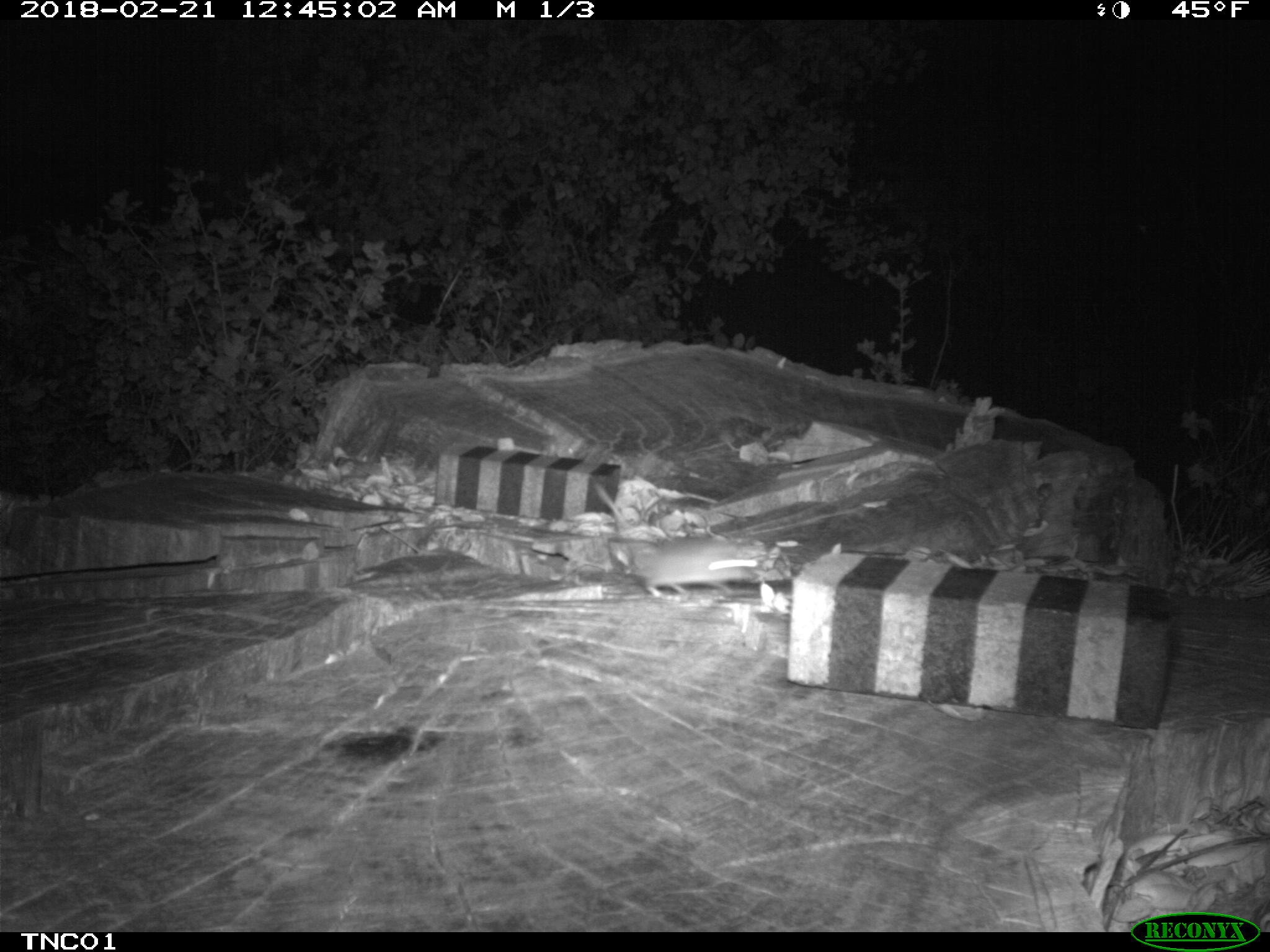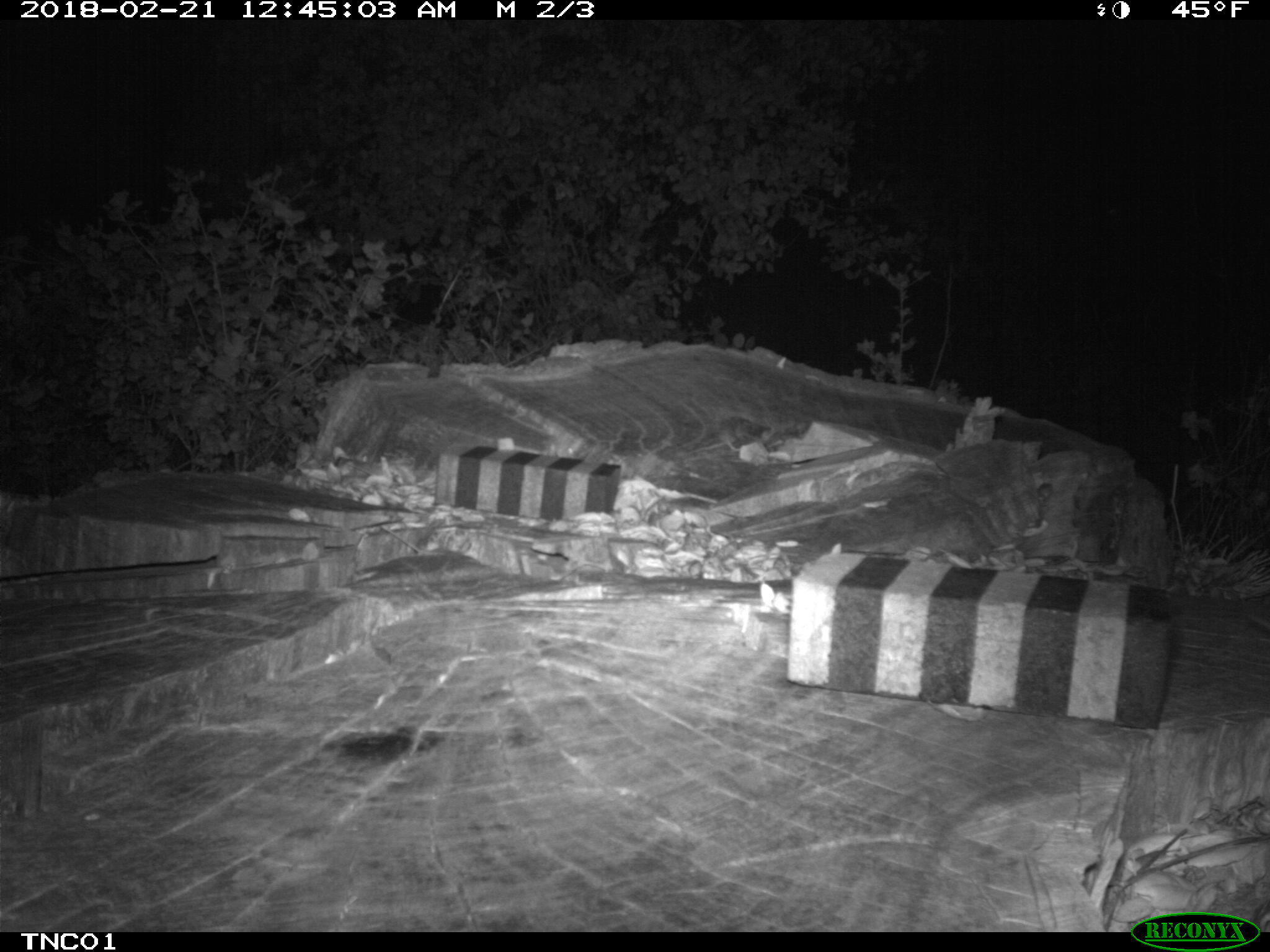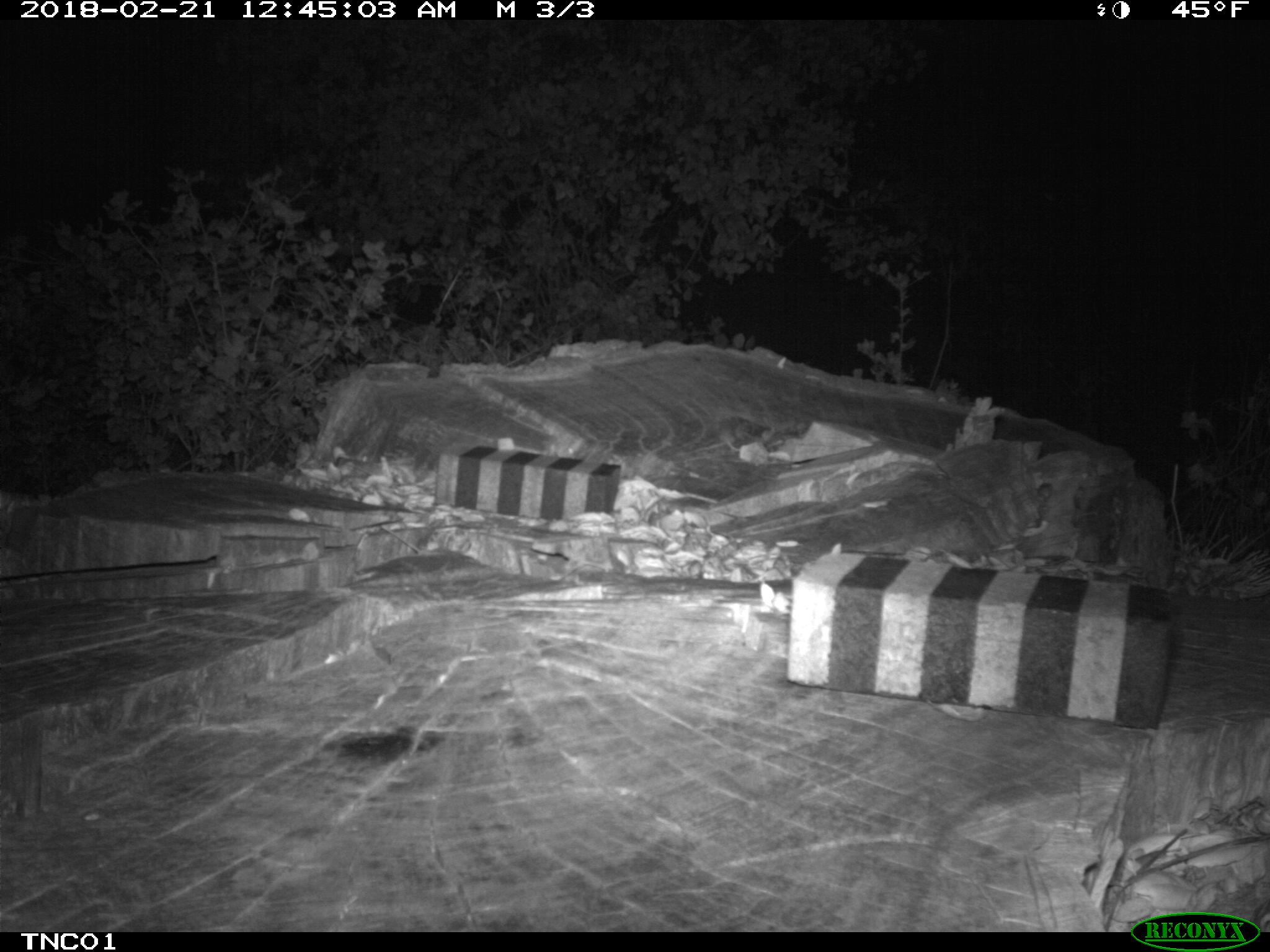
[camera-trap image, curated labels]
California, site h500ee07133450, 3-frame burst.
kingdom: Animalia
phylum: Chordata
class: Mammalia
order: Rodentia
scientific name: Rodentia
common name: rodent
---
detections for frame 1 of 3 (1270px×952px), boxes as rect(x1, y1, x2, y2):
rodent: rect(592, 480, 758, 600)